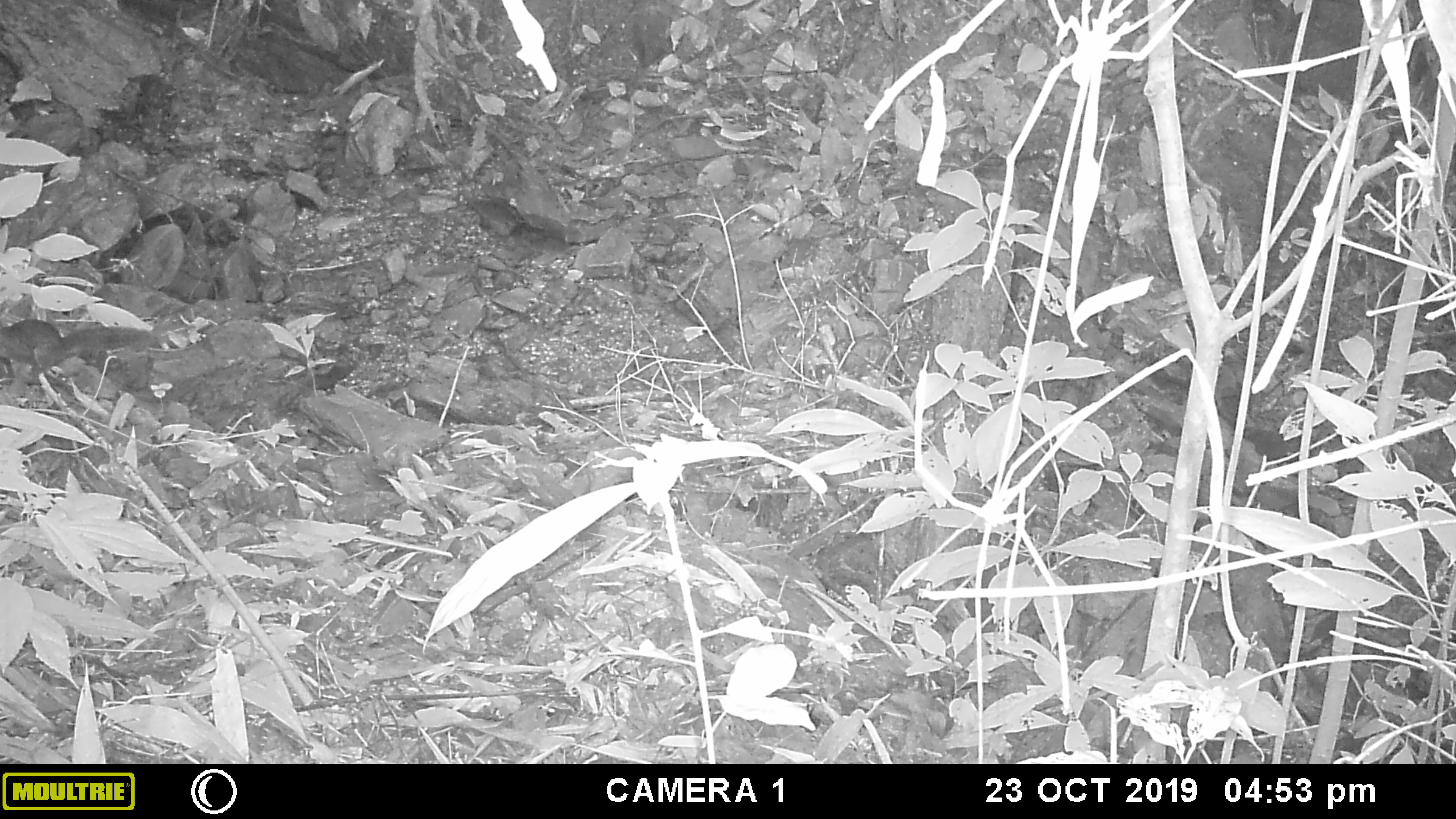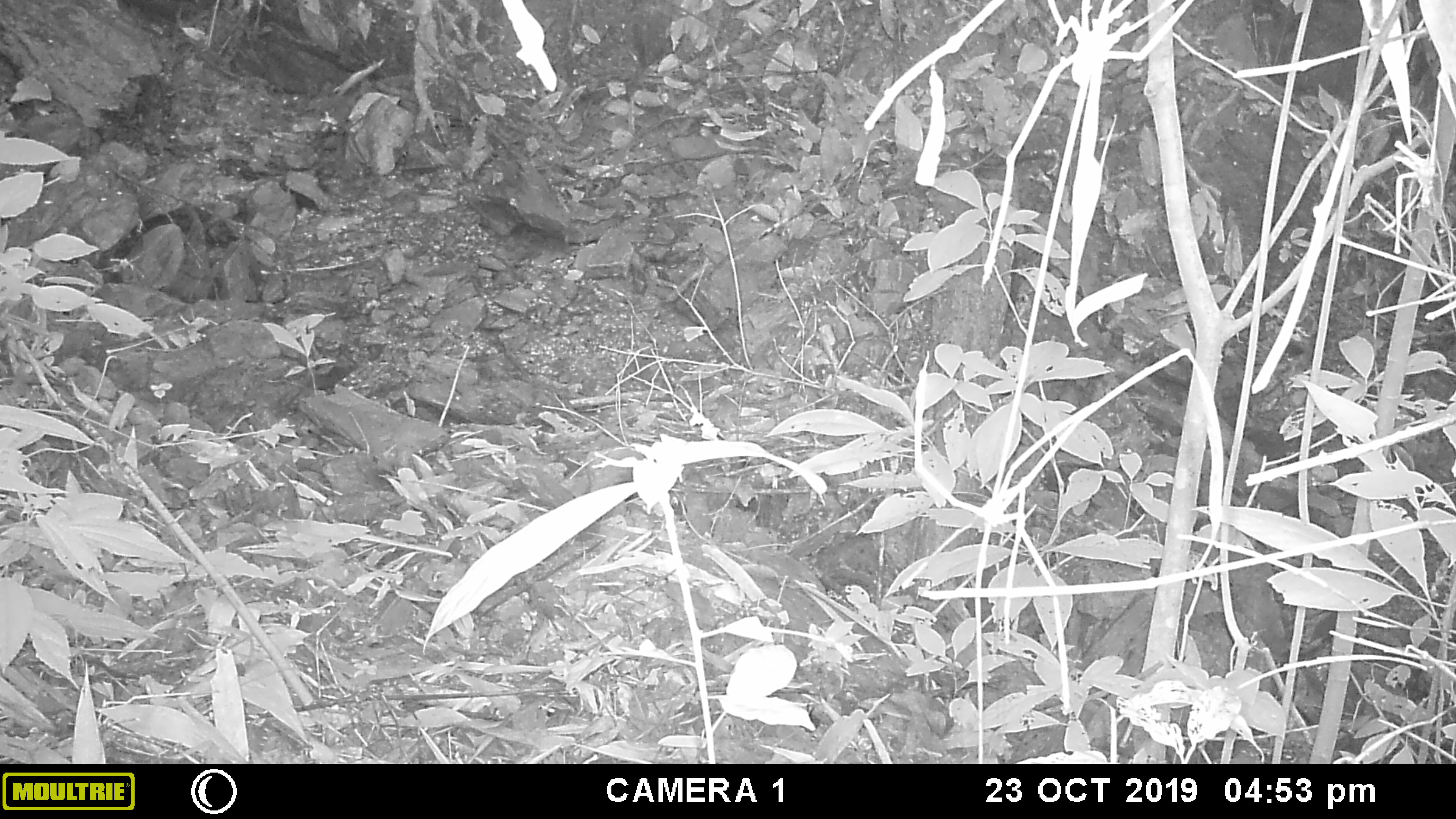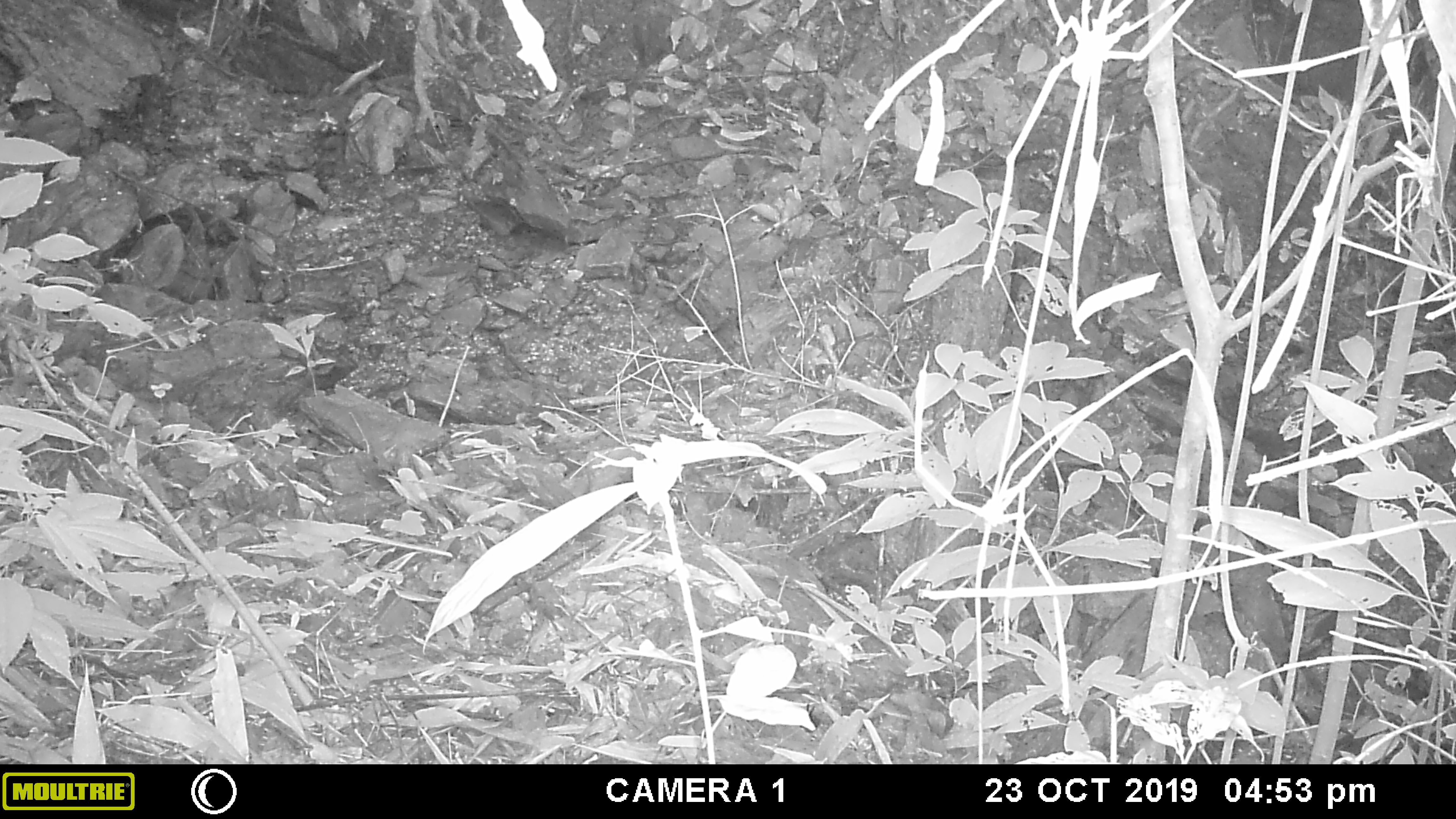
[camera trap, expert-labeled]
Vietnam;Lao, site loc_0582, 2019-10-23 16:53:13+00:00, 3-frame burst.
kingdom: Animalia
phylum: Chordata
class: Mammalia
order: Rodentia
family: Sciuridae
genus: Sciurus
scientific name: Sciurus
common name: squirrel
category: unidentified squirrel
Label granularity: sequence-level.